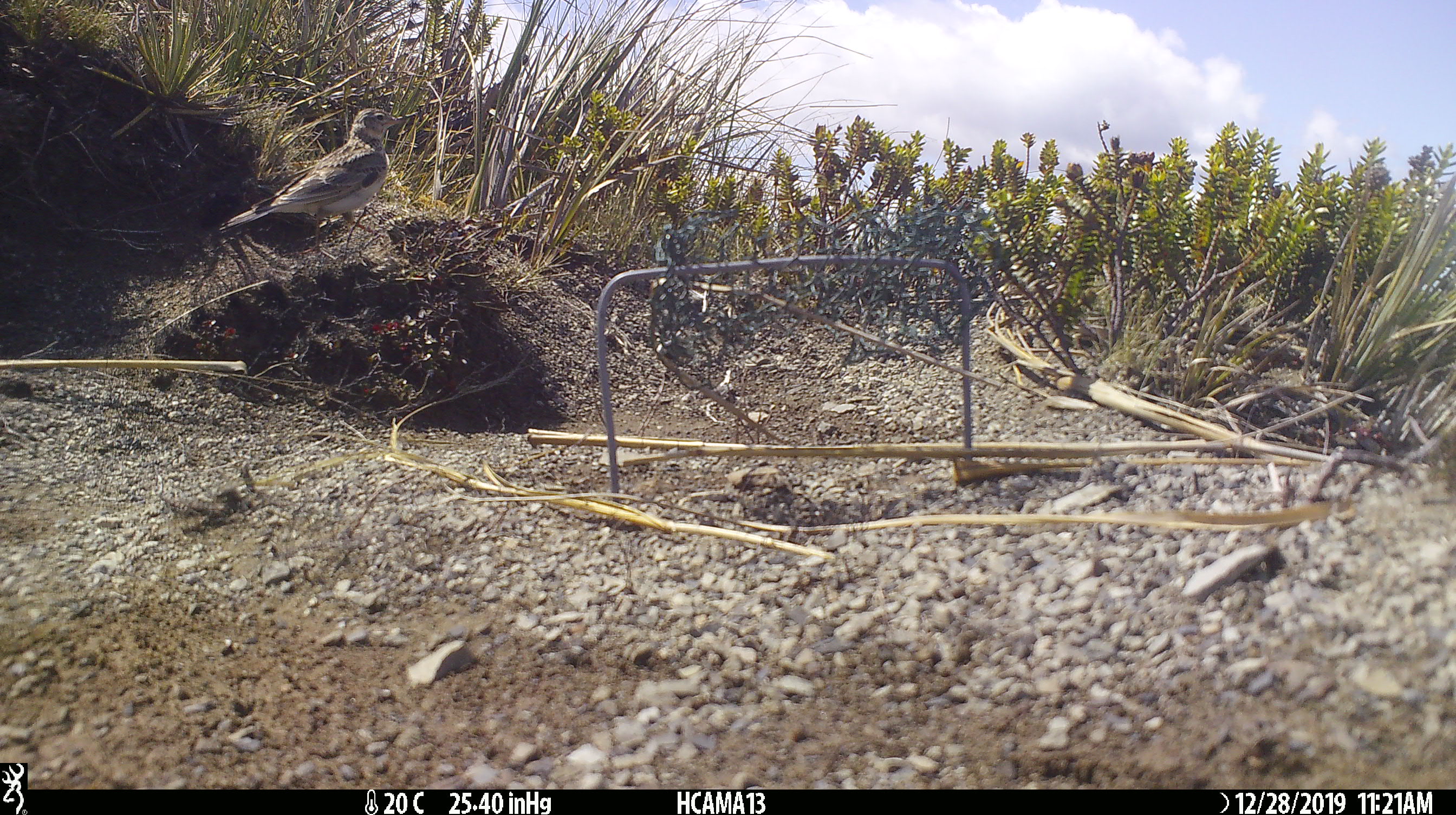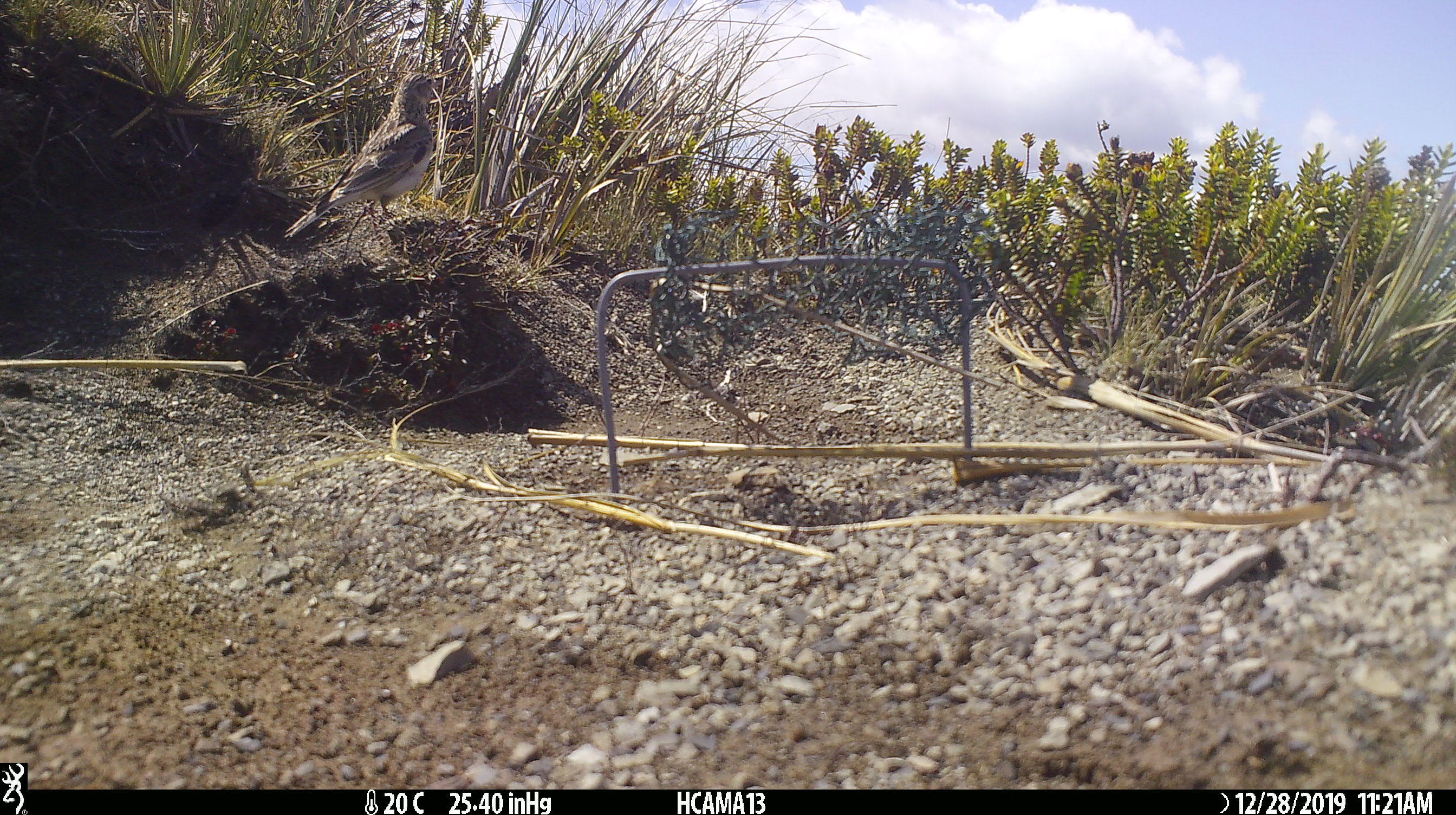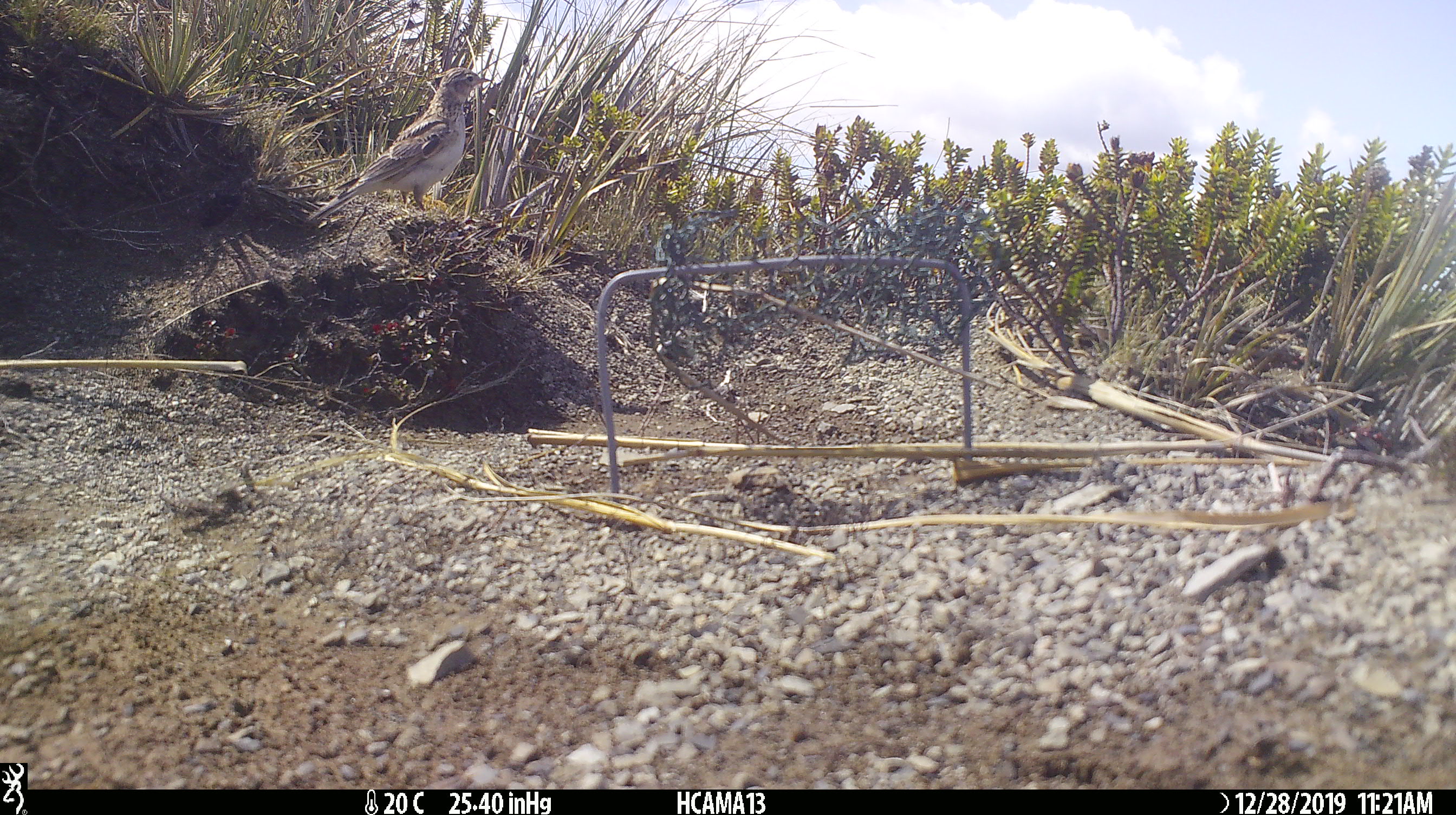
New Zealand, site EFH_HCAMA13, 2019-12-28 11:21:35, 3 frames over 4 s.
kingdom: Animalia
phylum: Chordata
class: Aves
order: Passeriformes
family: Motacillidae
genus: Anthus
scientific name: Anthus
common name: pipit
Pipit (Anthus).